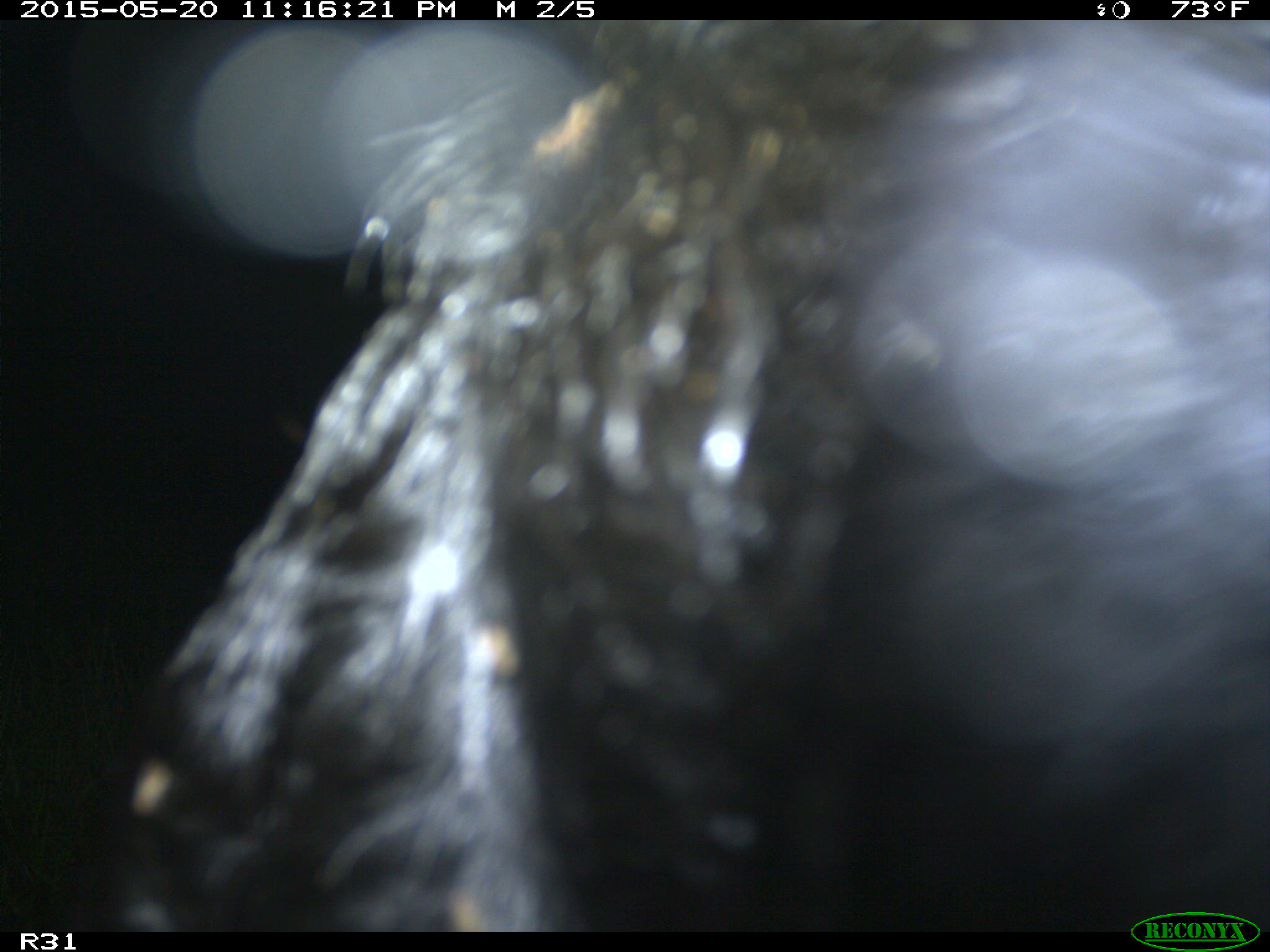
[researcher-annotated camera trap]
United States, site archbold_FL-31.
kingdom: Animalia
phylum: Chordata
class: Mammalia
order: Artiodactyla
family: Bovidae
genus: Bos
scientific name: Bos taurus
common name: domestic cow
Bos taurus (domestic cow).